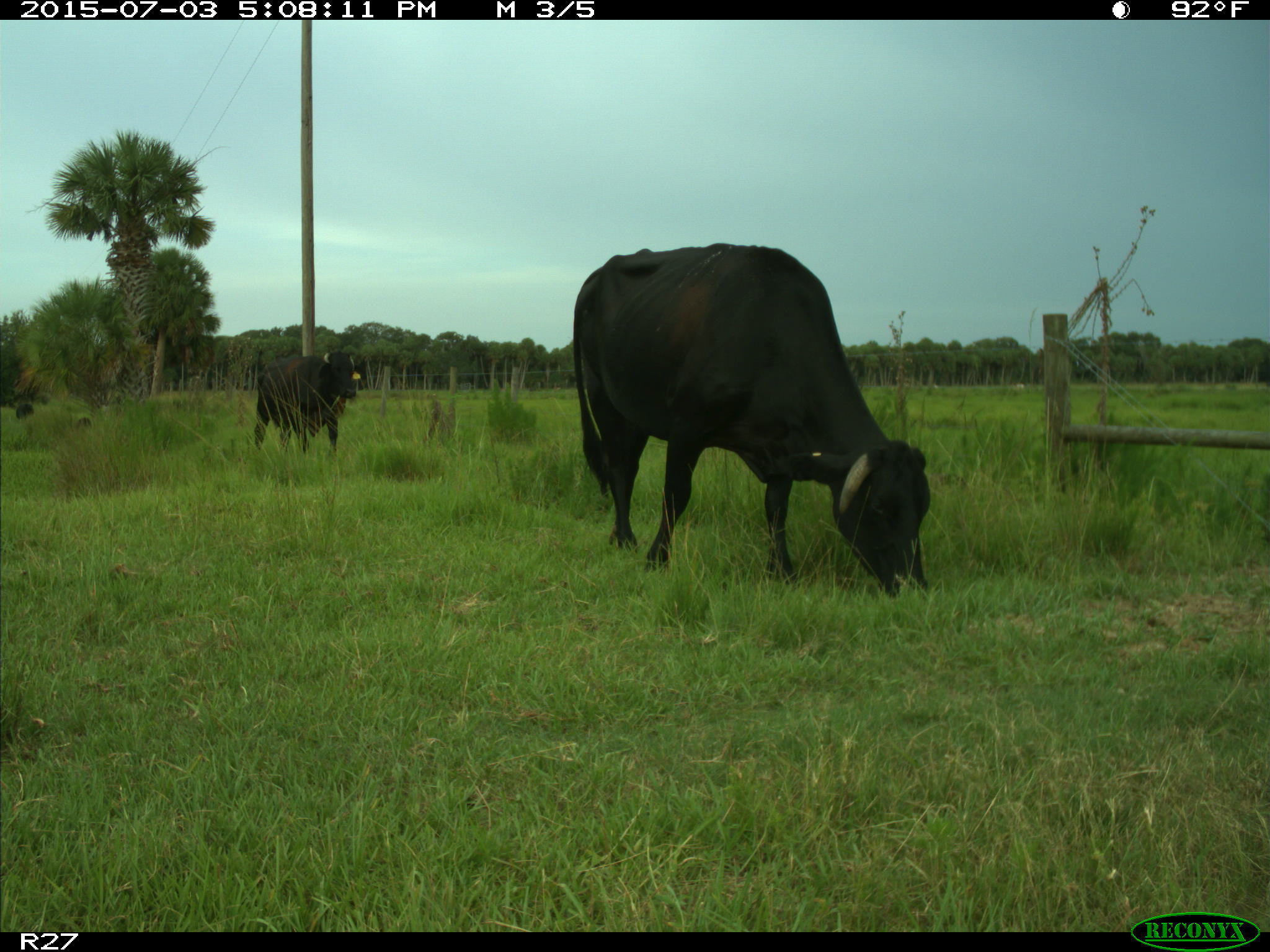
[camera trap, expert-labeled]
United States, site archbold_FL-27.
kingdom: Animalia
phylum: Chordata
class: Mammalia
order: Artiodactyla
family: Bovidae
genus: Bos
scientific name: Bos taurus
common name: domestic cow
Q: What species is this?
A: Bos taurus (domestic cow).